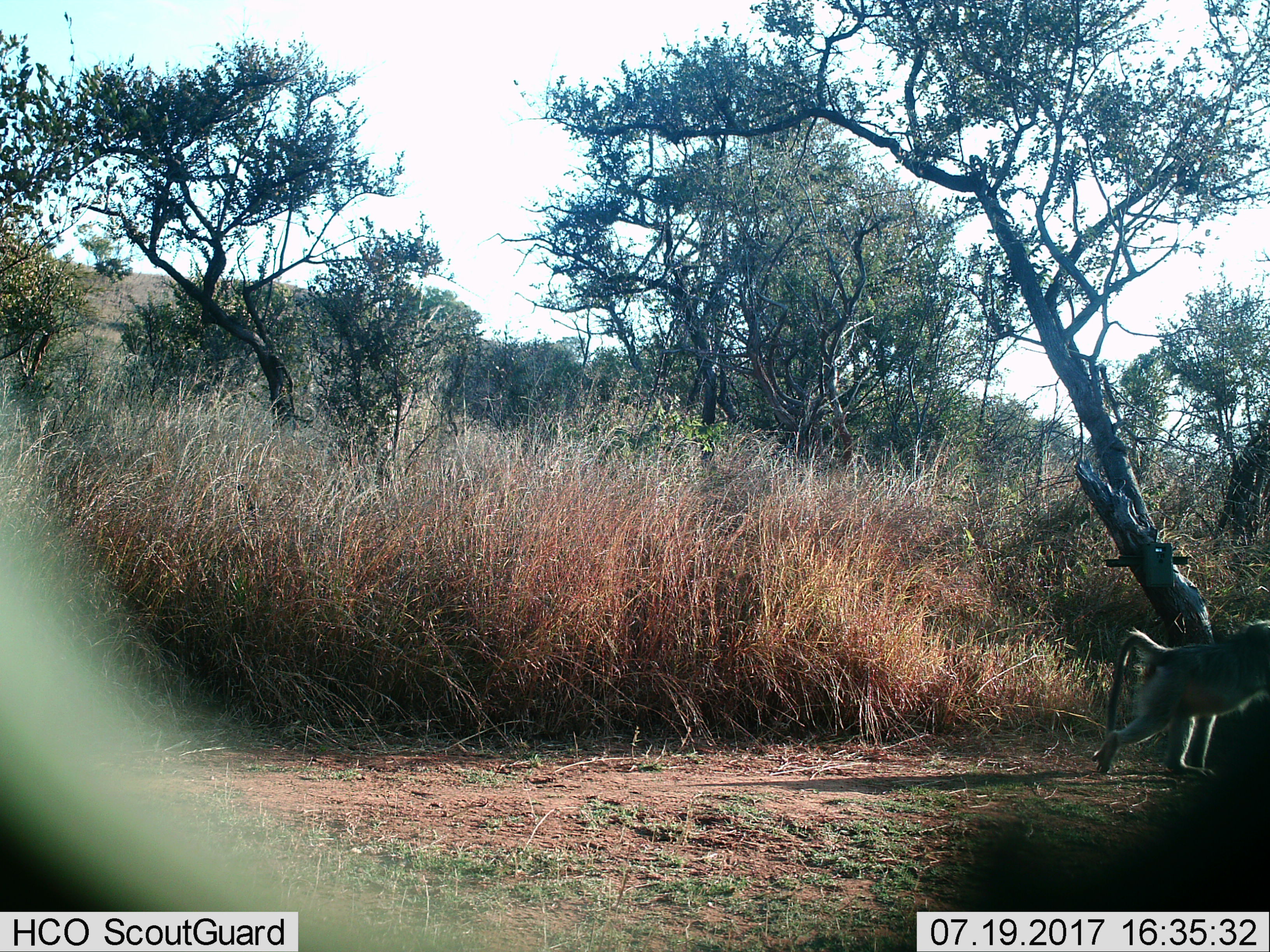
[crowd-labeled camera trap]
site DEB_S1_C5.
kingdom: Animalia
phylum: Chordata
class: Mammalia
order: Primates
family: Cercopithecidae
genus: Papio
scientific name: Papio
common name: baboon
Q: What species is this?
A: Baboon (Papio).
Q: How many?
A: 1.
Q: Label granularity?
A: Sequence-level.